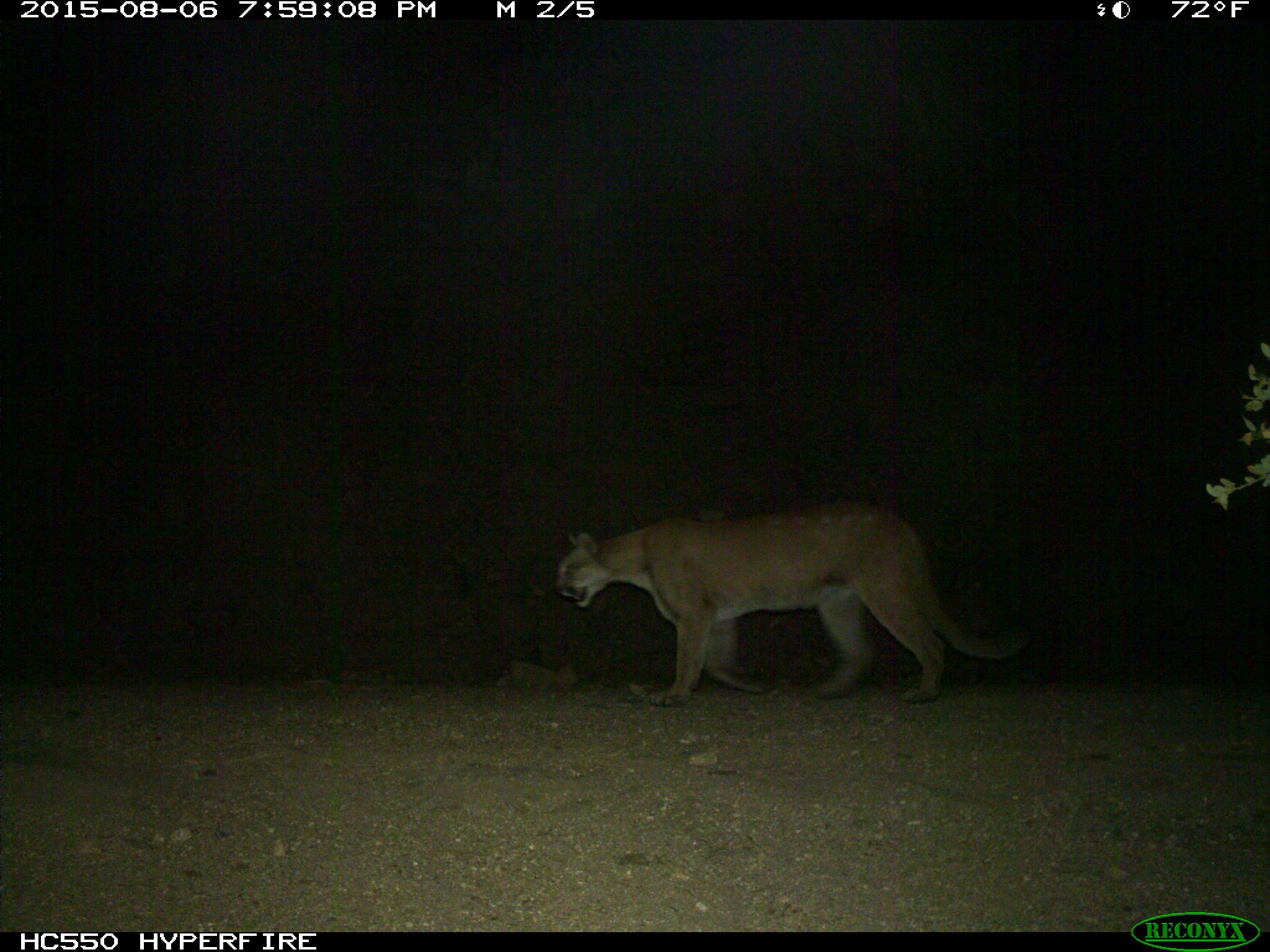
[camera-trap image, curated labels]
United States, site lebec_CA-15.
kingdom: Animalia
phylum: Chordata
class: Mammalia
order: Carnivora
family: Felidae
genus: Puma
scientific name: Puma concolor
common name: mountain lion